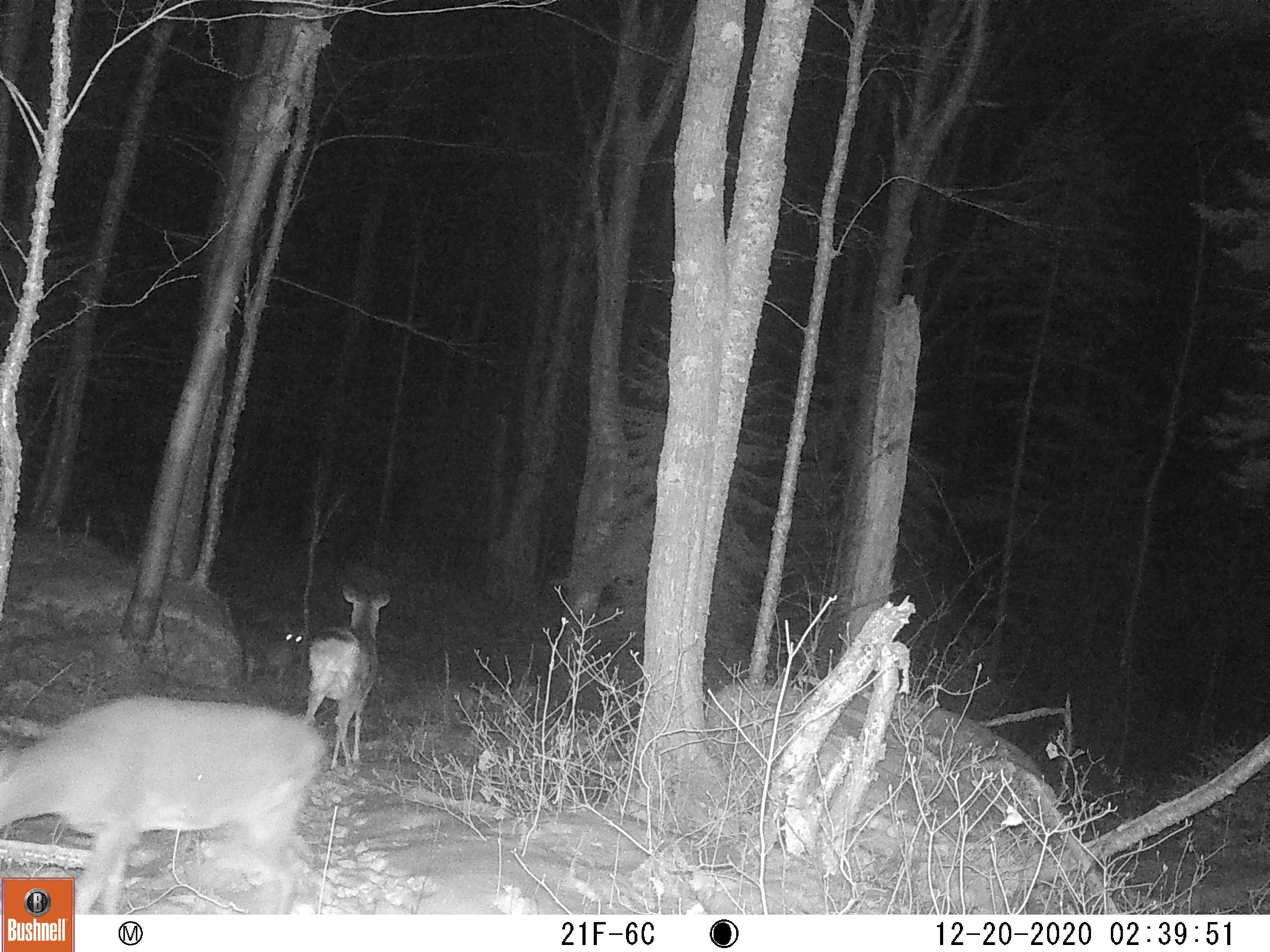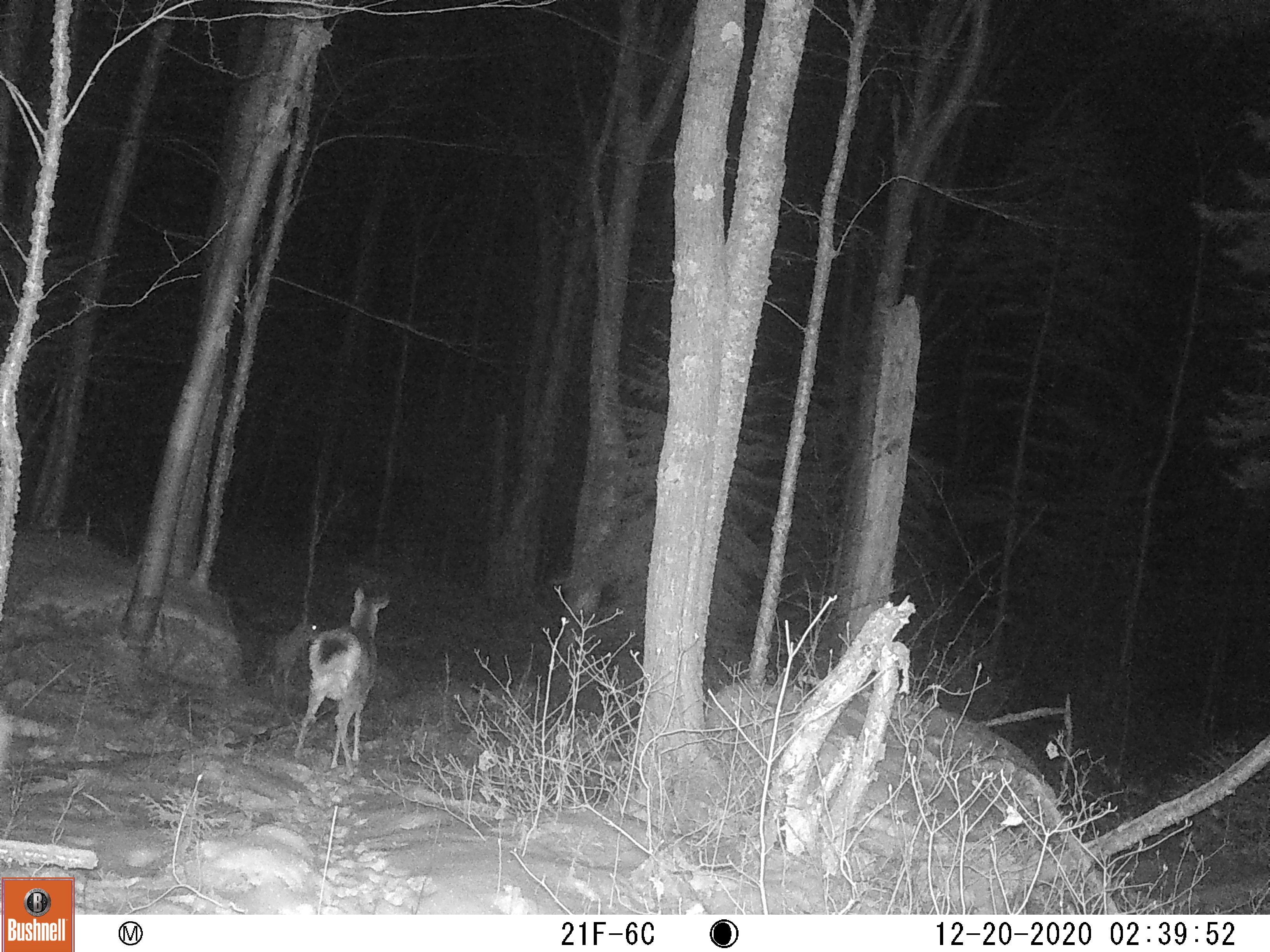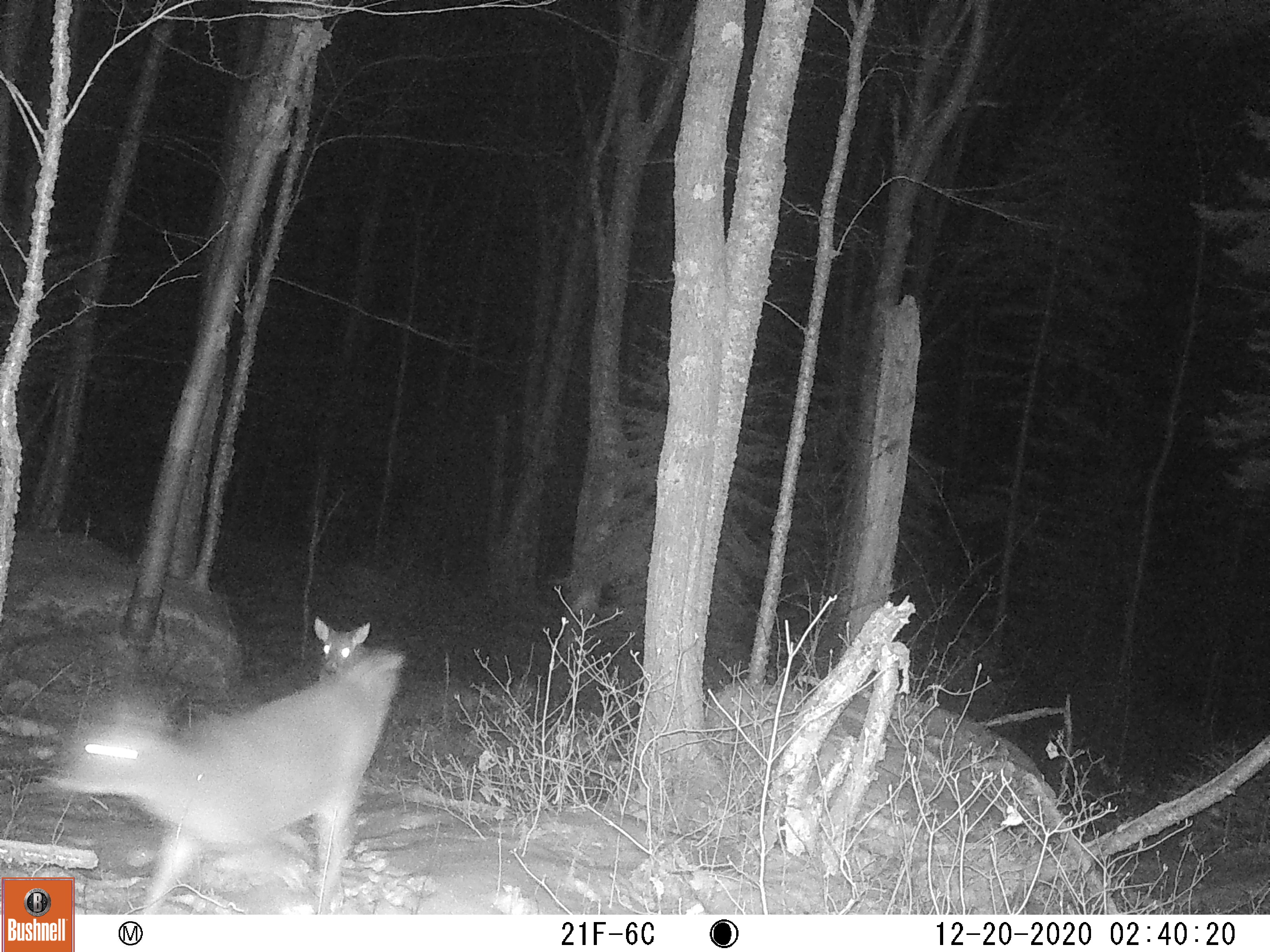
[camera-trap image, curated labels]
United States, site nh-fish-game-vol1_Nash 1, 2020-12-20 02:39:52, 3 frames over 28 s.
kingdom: Animalia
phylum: Chordata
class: Mammalia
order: Artiodactyla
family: Cervidae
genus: Odocoileus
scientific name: Odocoileus virginianus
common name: white-tailed deer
White-tailed deer (Odocoileus virginianus).